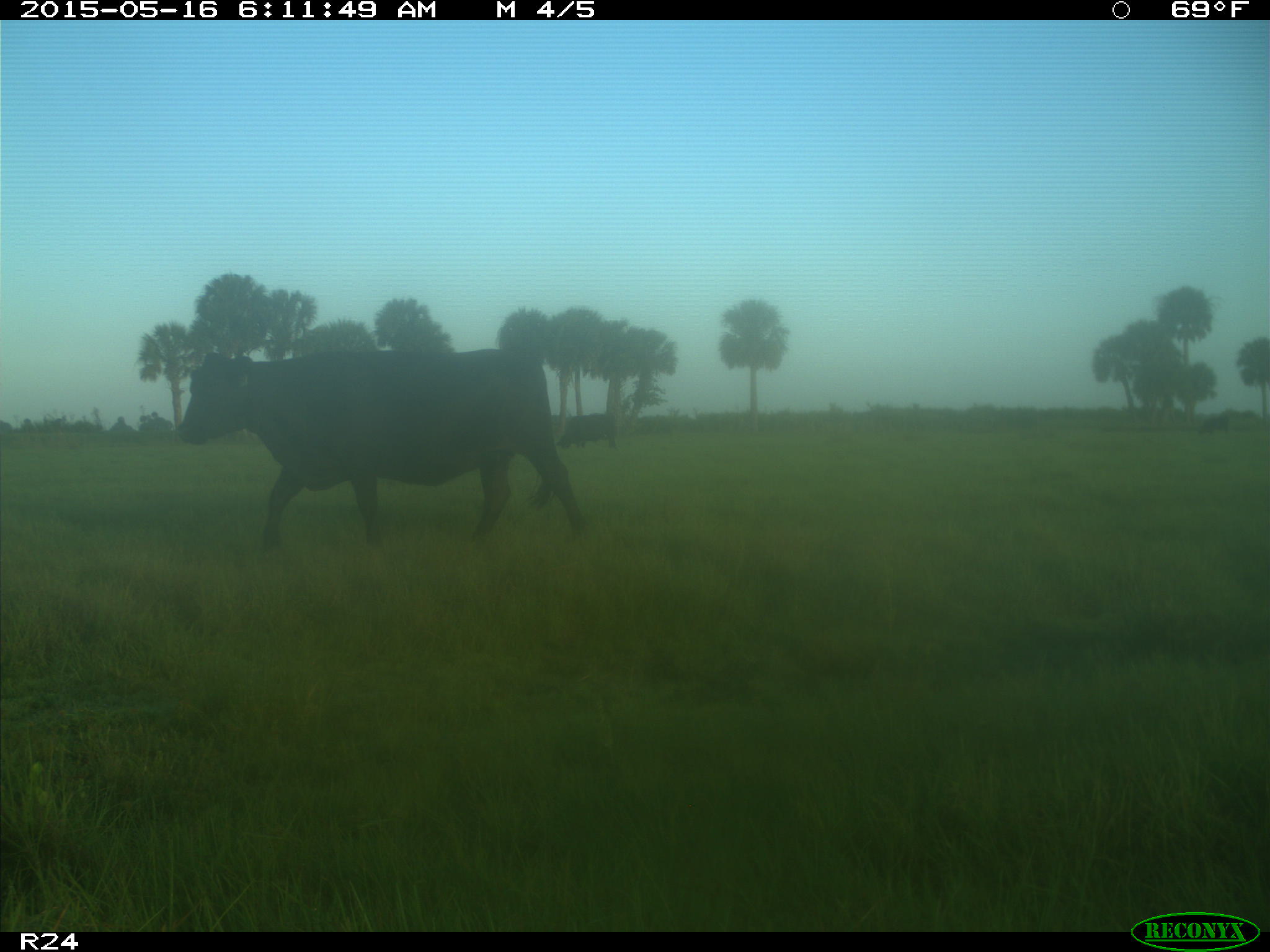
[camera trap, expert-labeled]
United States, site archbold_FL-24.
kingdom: Animalia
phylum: Chordata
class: Mammalia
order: Artiodactyla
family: Bovidae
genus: Bos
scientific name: Bos taurus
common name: domestic cow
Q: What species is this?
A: Bos taurus (domestic cow).